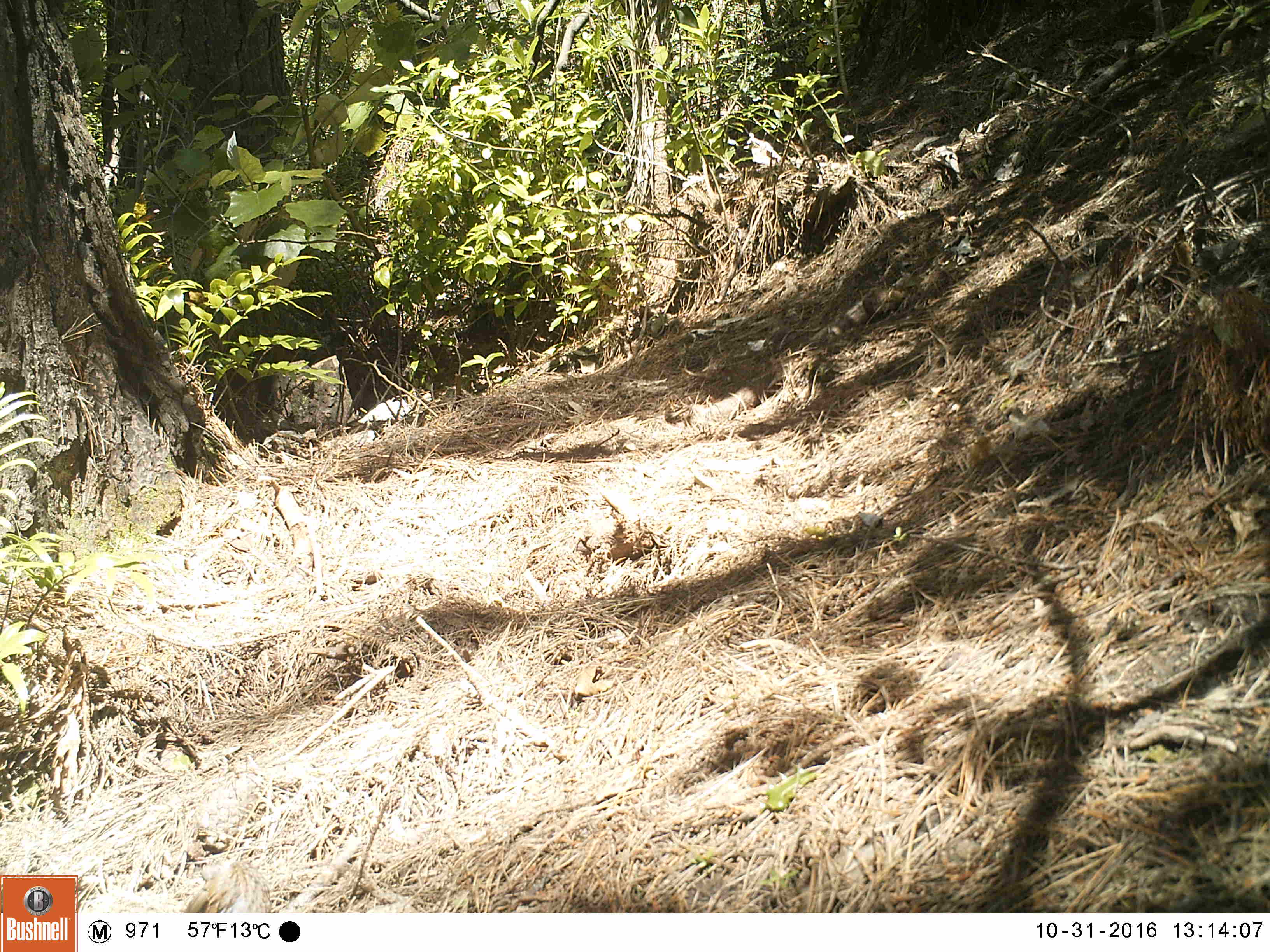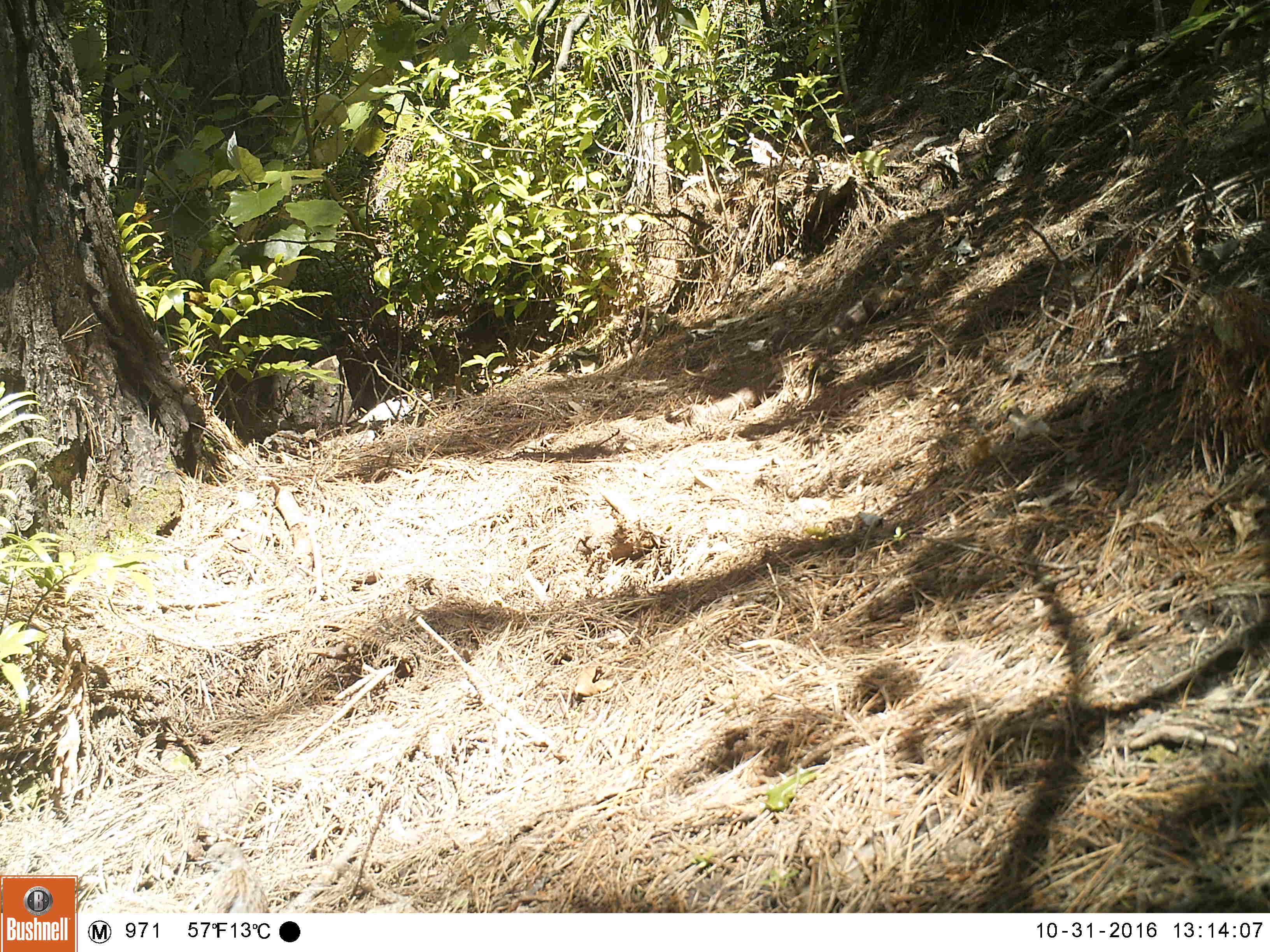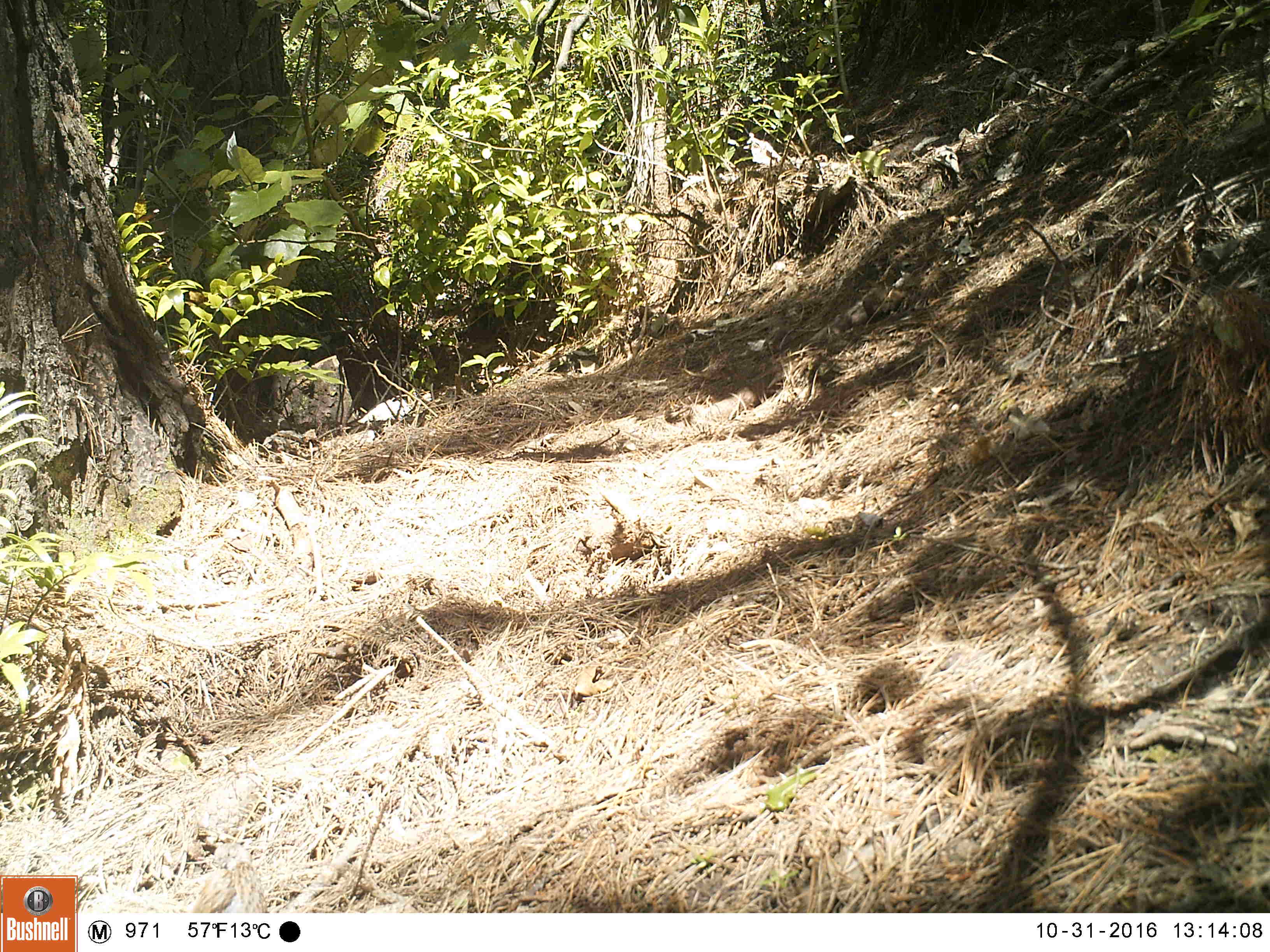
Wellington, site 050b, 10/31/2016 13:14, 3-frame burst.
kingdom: Animalia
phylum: Chordata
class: Aves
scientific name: Aves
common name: bird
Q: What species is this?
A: Bird (Aves).